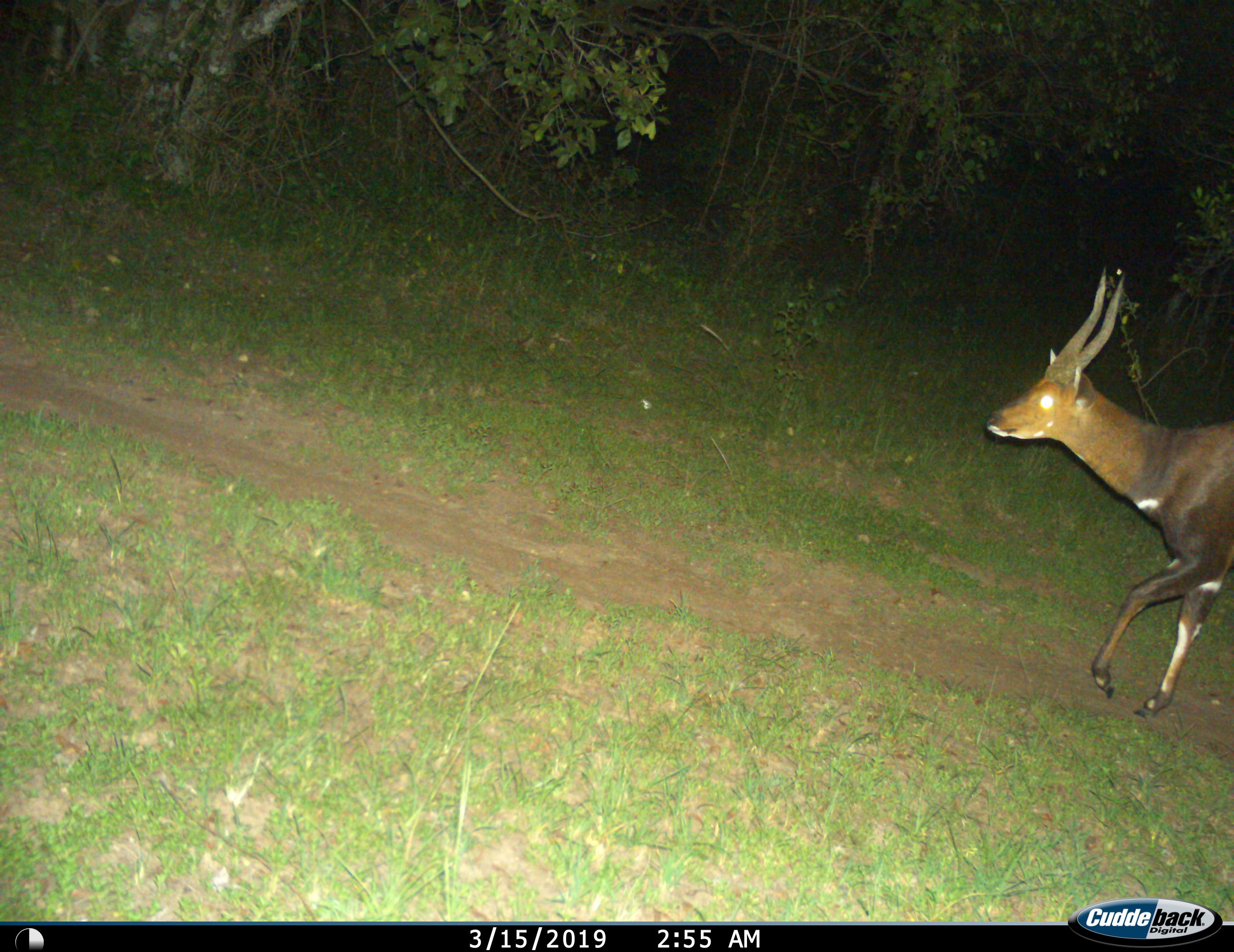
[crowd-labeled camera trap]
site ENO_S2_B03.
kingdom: Animalia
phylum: Chordata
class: Mammalia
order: Artiodactyla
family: Bovidae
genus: Tragelaphus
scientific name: Tragelaphus scriptus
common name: bushbuck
Bushbuck (Tragelaphus scriptus), count 1. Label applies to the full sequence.